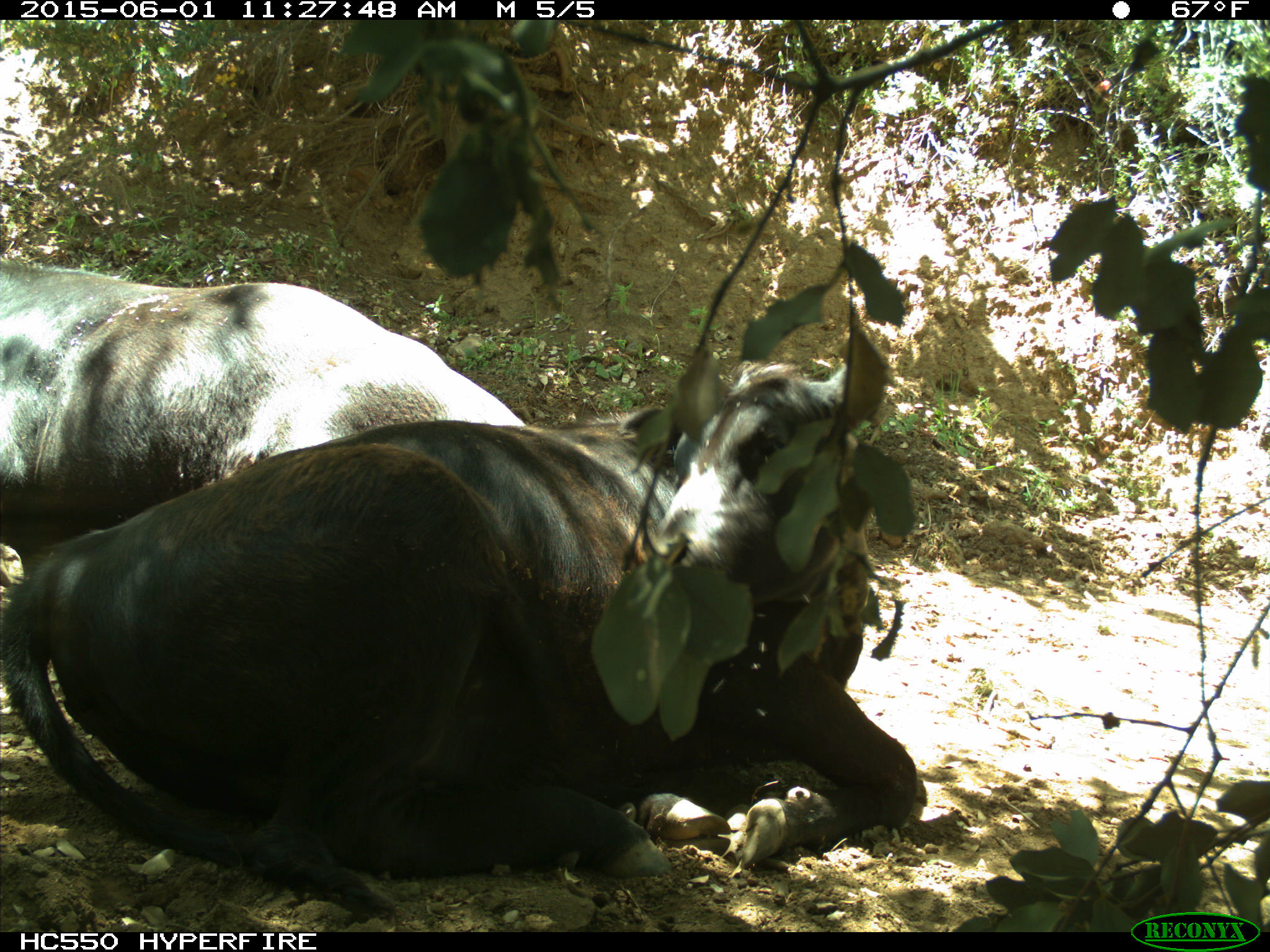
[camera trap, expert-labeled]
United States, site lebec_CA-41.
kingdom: Animalia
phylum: Chordata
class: Mammalia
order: Artiodactyla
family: Bovidae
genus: Bos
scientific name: Bos taurus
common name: domestic cow